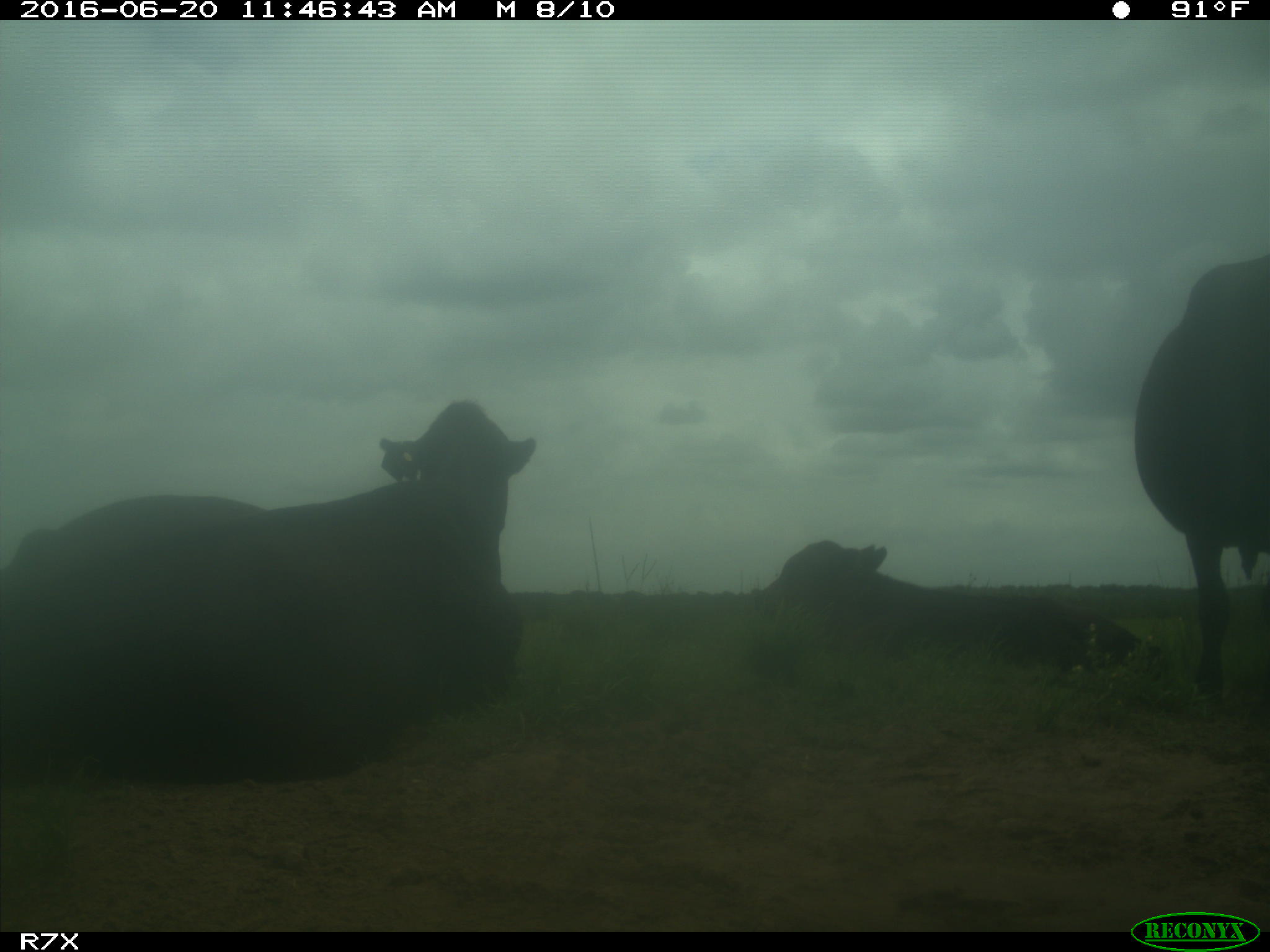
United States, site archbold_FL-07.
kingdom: Animalia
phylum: Chordata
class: Mammalia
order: Artiodactyla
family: Bovidae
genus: Bos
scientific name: Bos taurus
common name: domestic cow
Bos taurus (domestic cow).